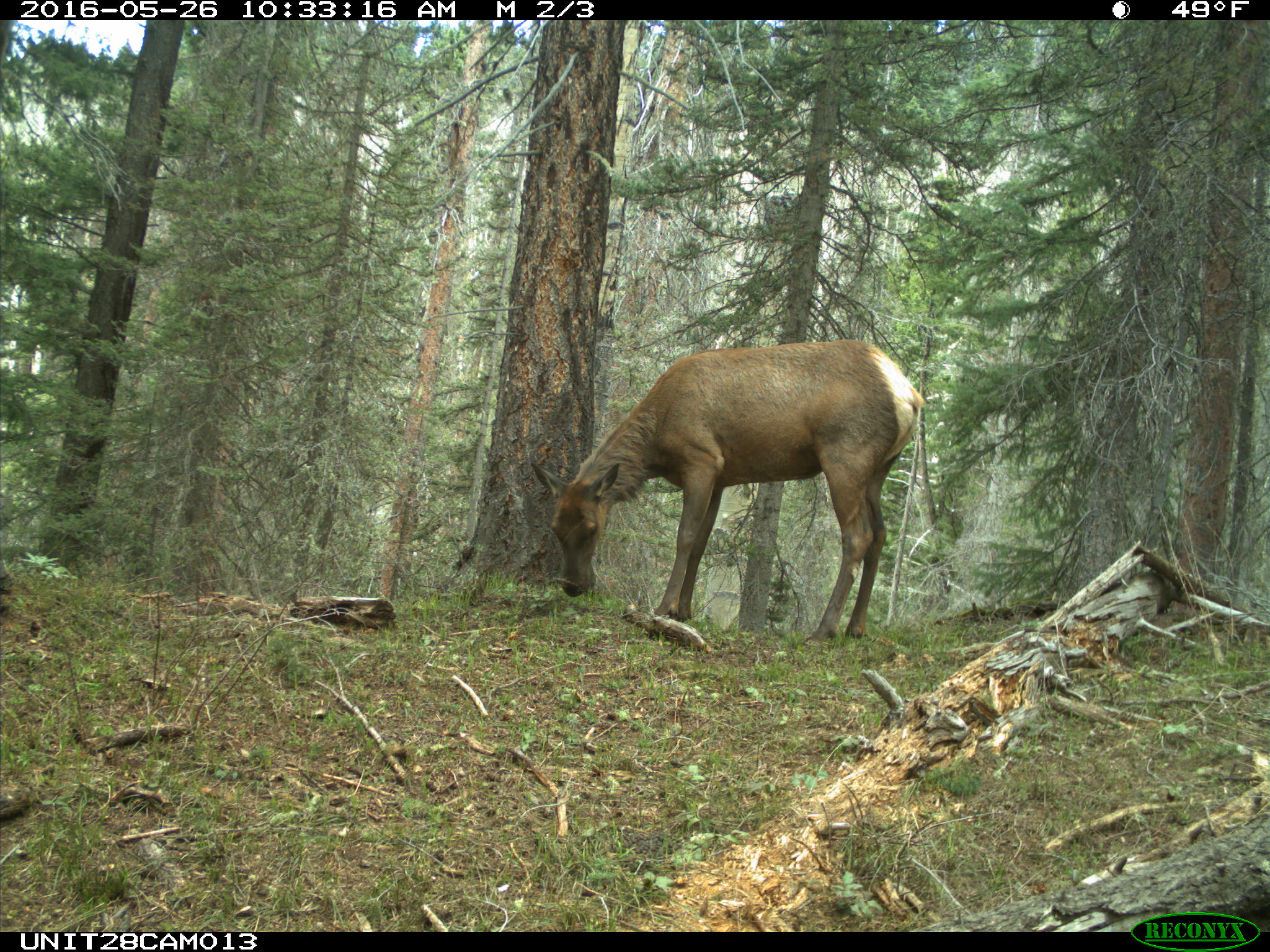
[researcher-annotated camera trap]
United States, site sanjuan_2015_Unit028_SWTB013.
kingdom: Animalia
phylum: Chordata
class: Mammalia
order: Artiodactyla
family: Cervidae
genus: Cervus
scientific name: Cervus elaphus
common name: red deer